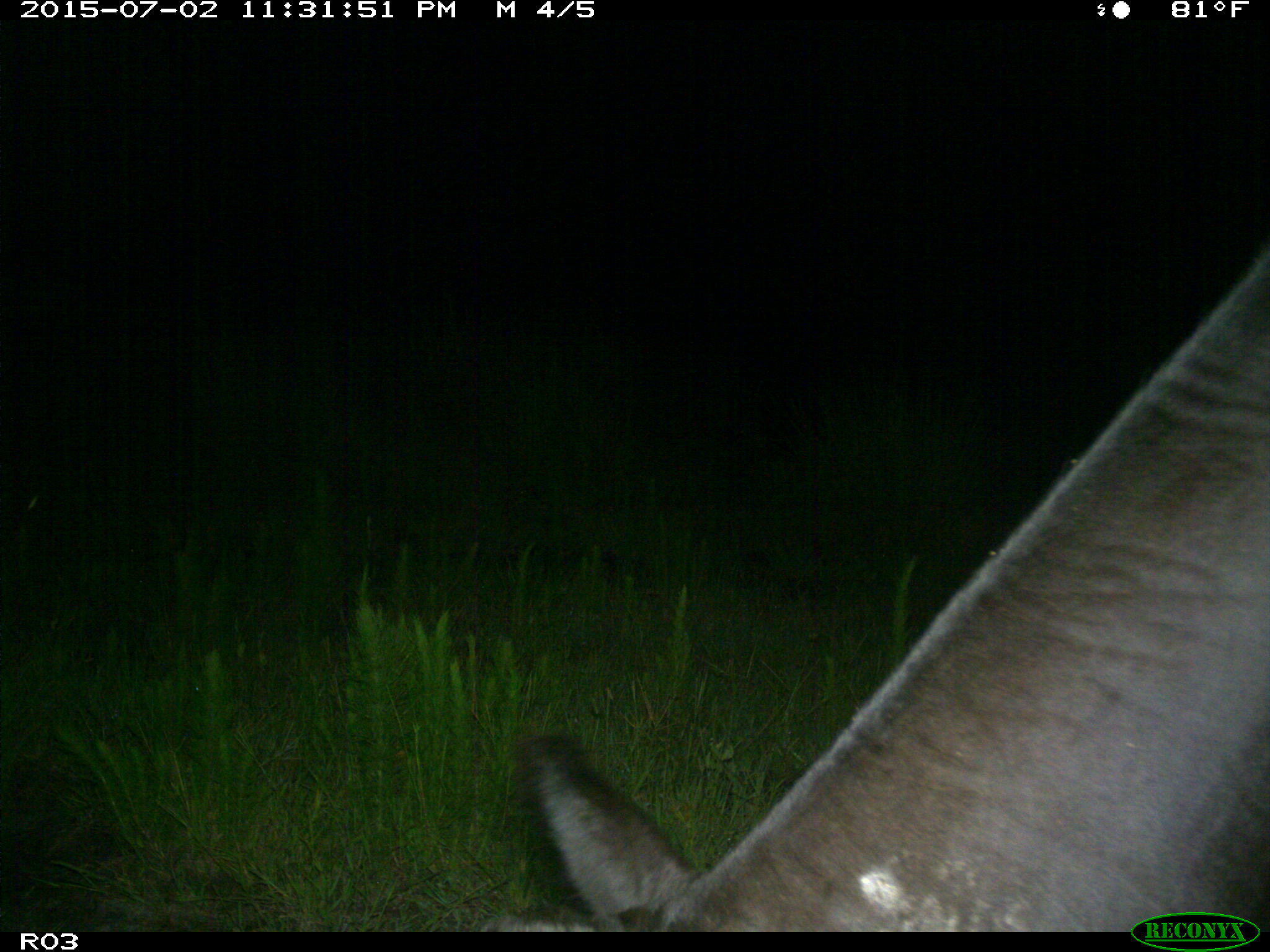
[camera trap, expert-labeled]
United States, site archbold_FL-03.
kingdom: Animalia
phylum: Chordata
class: Mammalia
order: Artiodactyla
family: Bovidae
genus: Bos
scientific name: Bos taurus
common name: domestic cow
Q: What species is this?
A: Bos taurus (domestic cow).